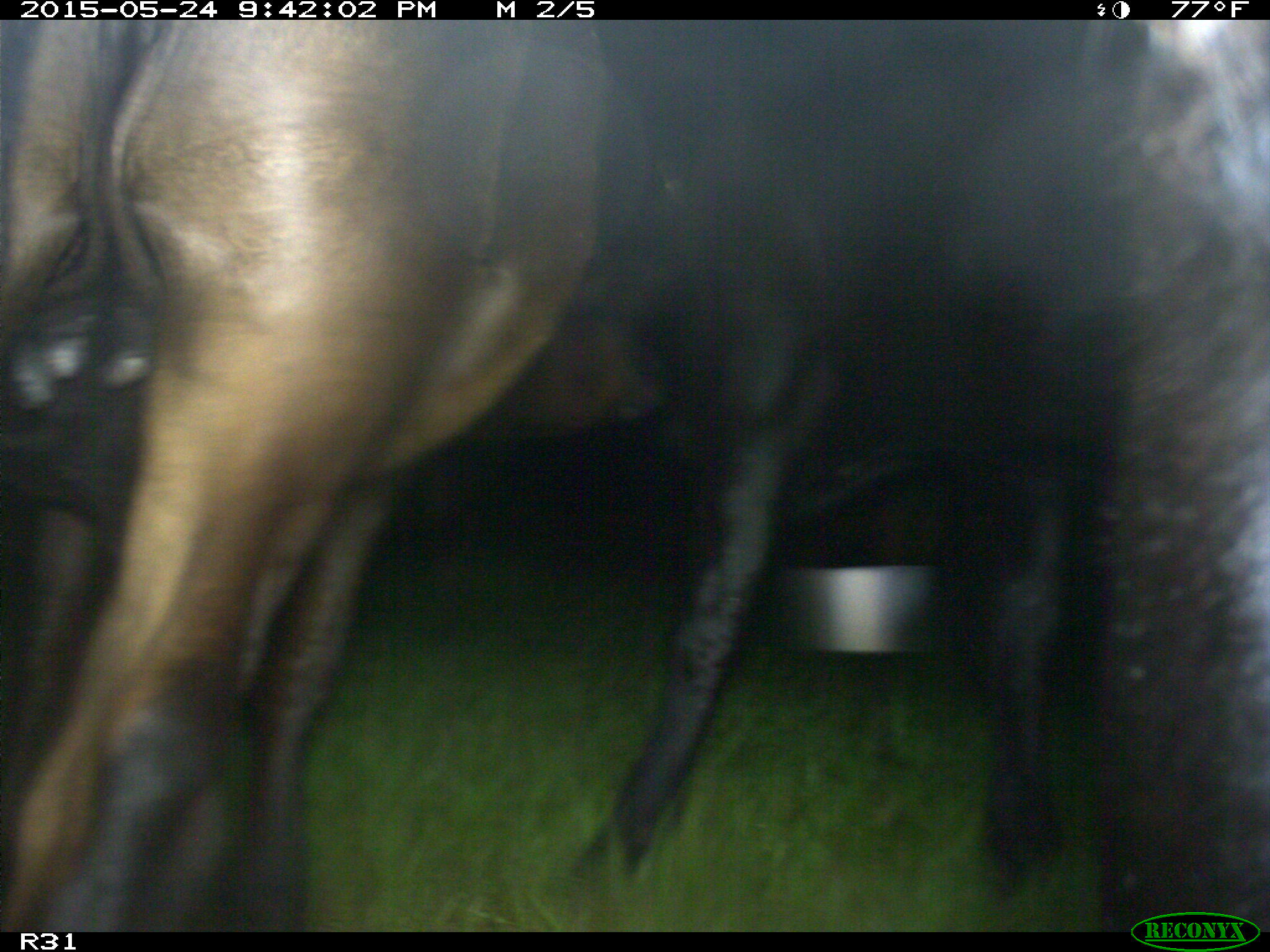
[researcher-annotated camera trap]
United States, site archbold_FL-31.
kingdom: Animalia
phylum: Chordata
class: Mammalia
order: Artiodactyla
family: Bovidae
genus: Bos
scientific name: Bos taurus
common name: domestic cow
Bos taurus (domestic cow).